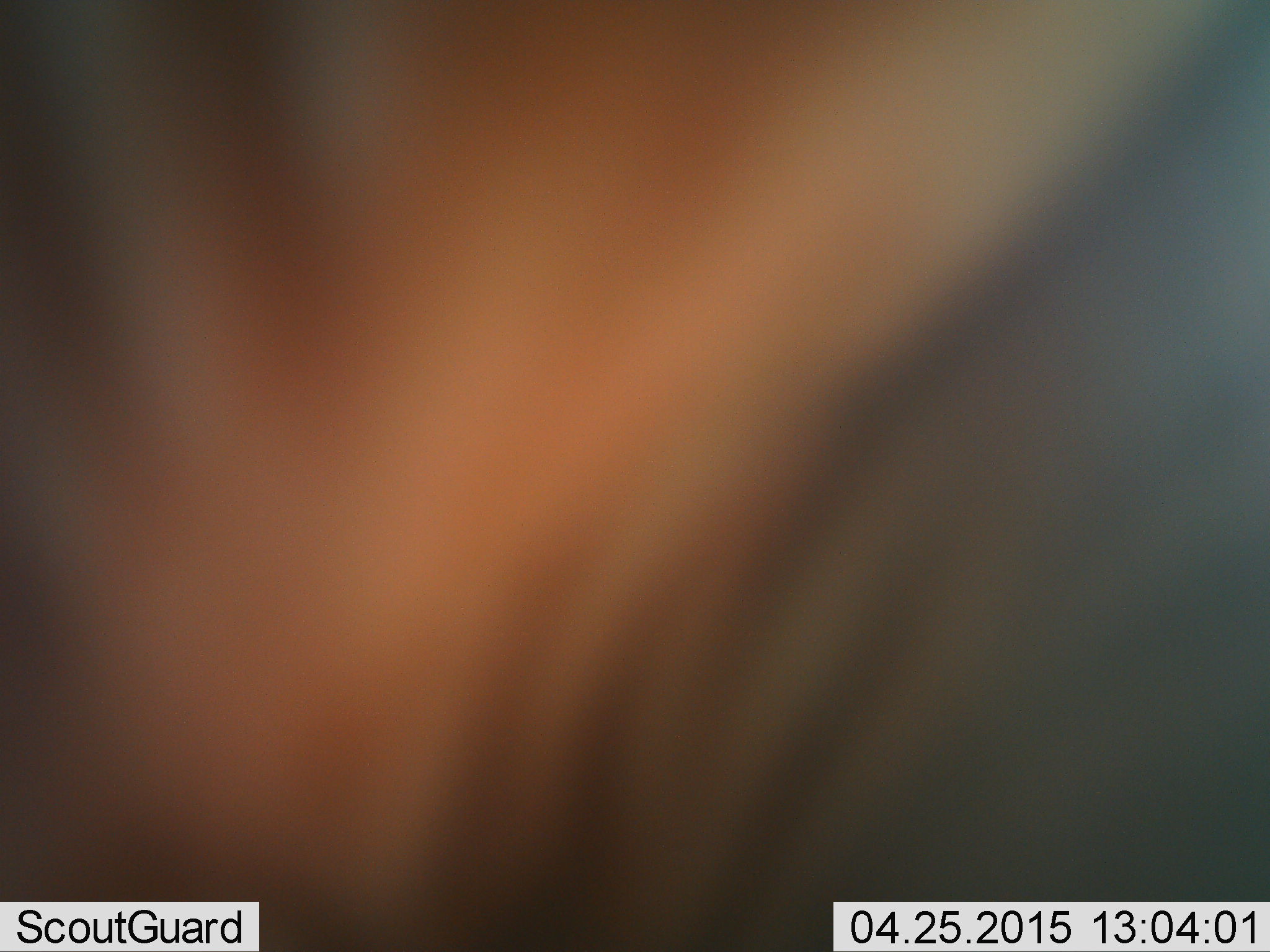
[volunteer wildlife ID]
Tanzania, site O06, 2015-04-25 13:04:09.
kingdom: Animalia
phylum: Chordata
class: Mammalia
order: Perissodactyla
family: Equidae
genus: Equus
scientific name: Equus quagga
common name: plains zebra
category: zebra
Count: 1.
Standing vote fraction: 67%.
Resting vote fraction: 0%.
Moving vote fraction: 33%.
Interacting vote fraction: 0%.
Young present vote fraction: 0%.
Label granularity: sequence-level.